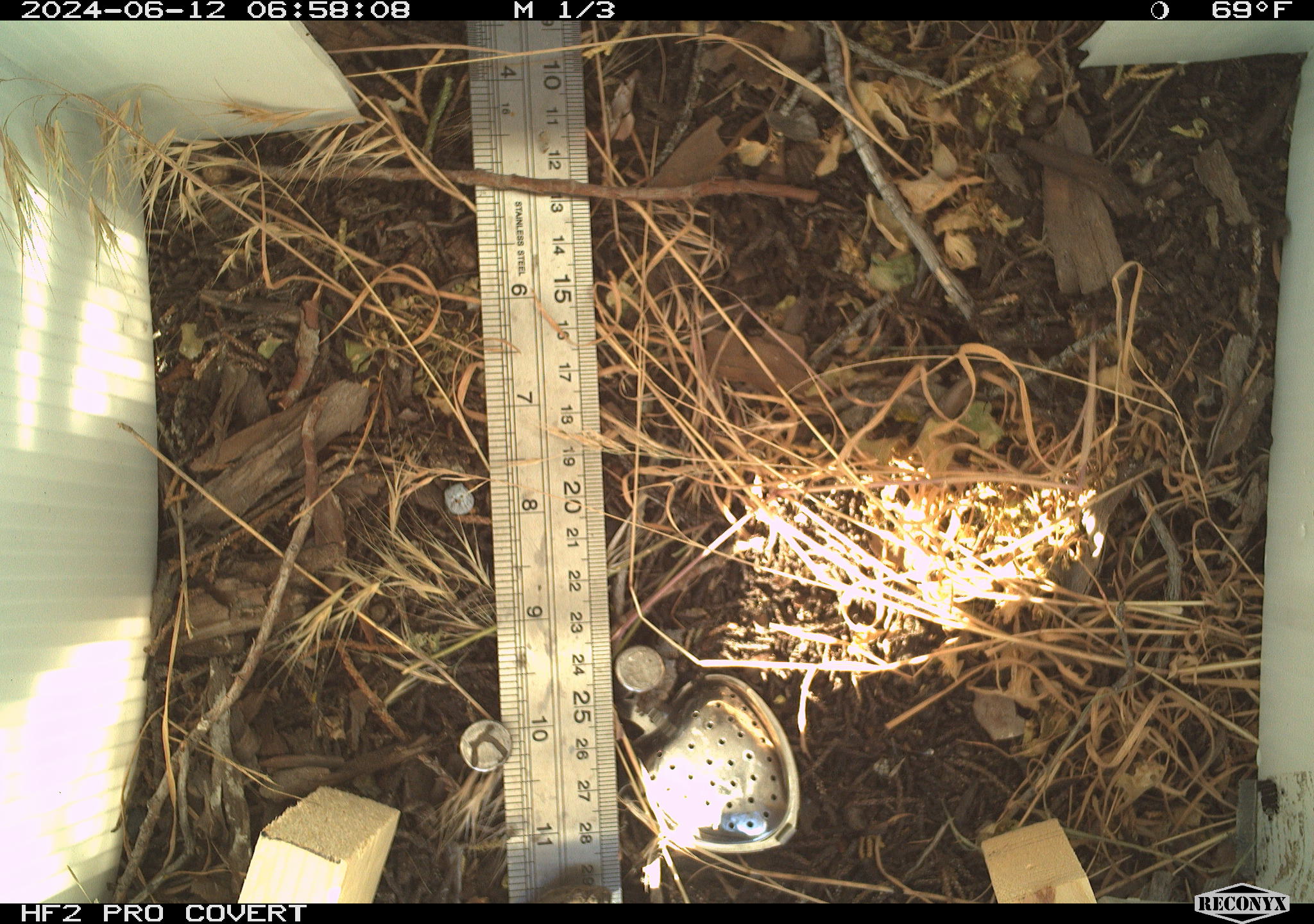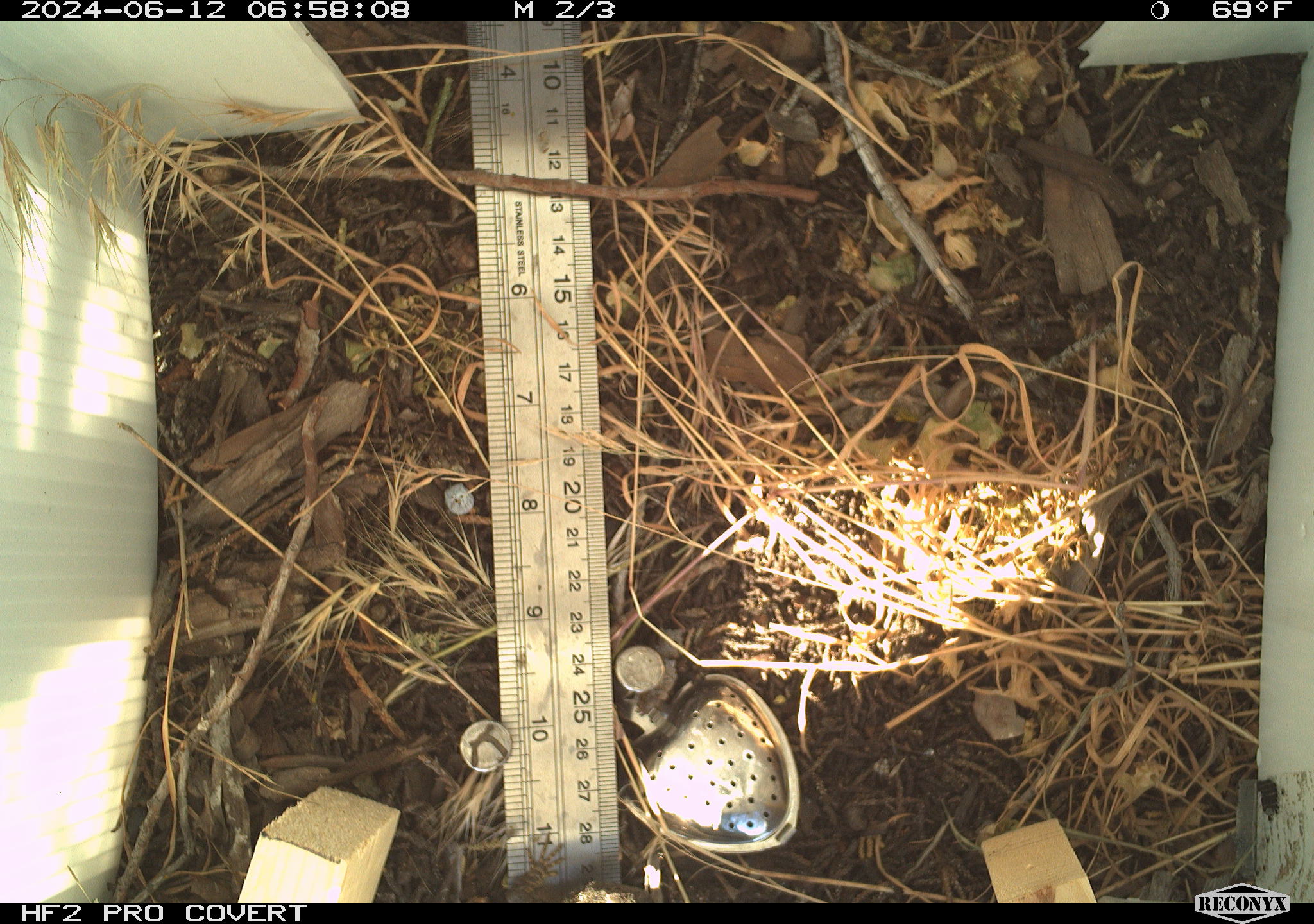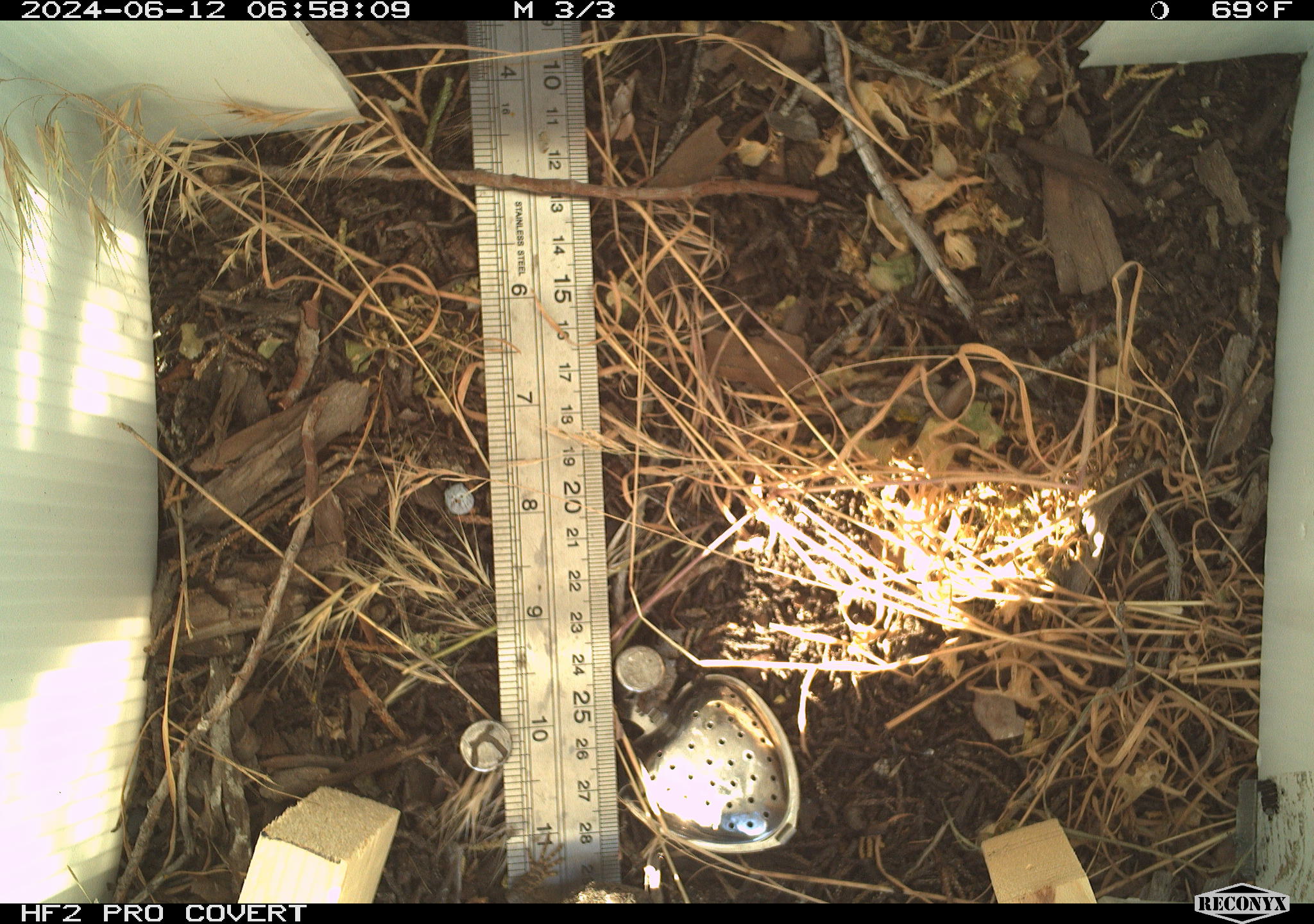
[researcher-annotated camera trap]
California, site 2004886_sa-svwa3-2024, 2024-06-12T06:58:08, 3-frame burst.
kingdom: Animalia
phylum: Chordata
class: Reptilia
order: Squamata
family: Phrynosomatidae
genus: Sceloporus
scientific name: Sceloporus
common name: spiny lizards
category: sceloporus species